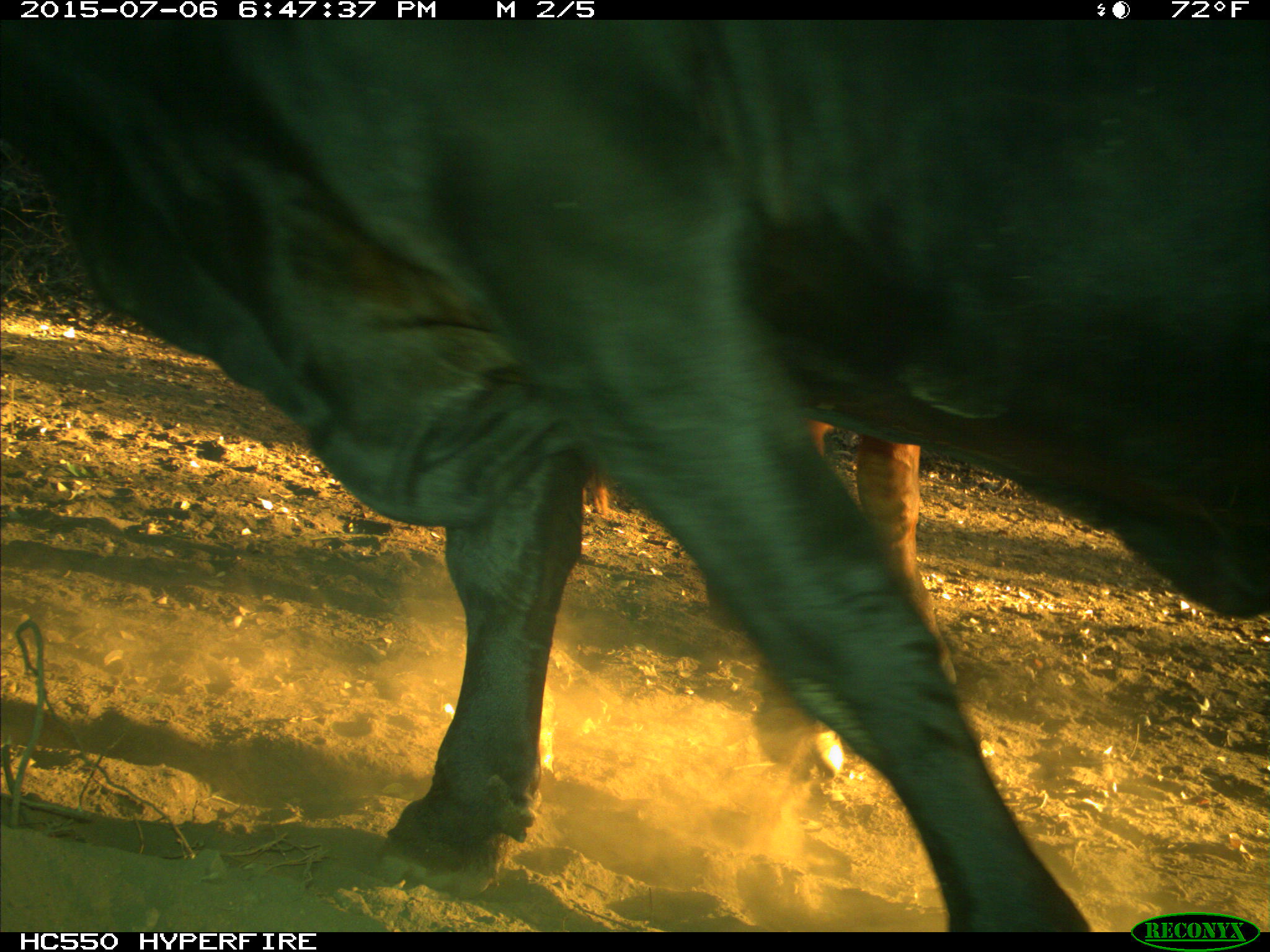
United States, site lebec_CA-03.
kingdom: Animalia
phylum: Chordata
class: Mammalia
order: Artiodactyla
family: Bovidae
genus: Bos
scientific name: Bos taurus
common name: domestic cow